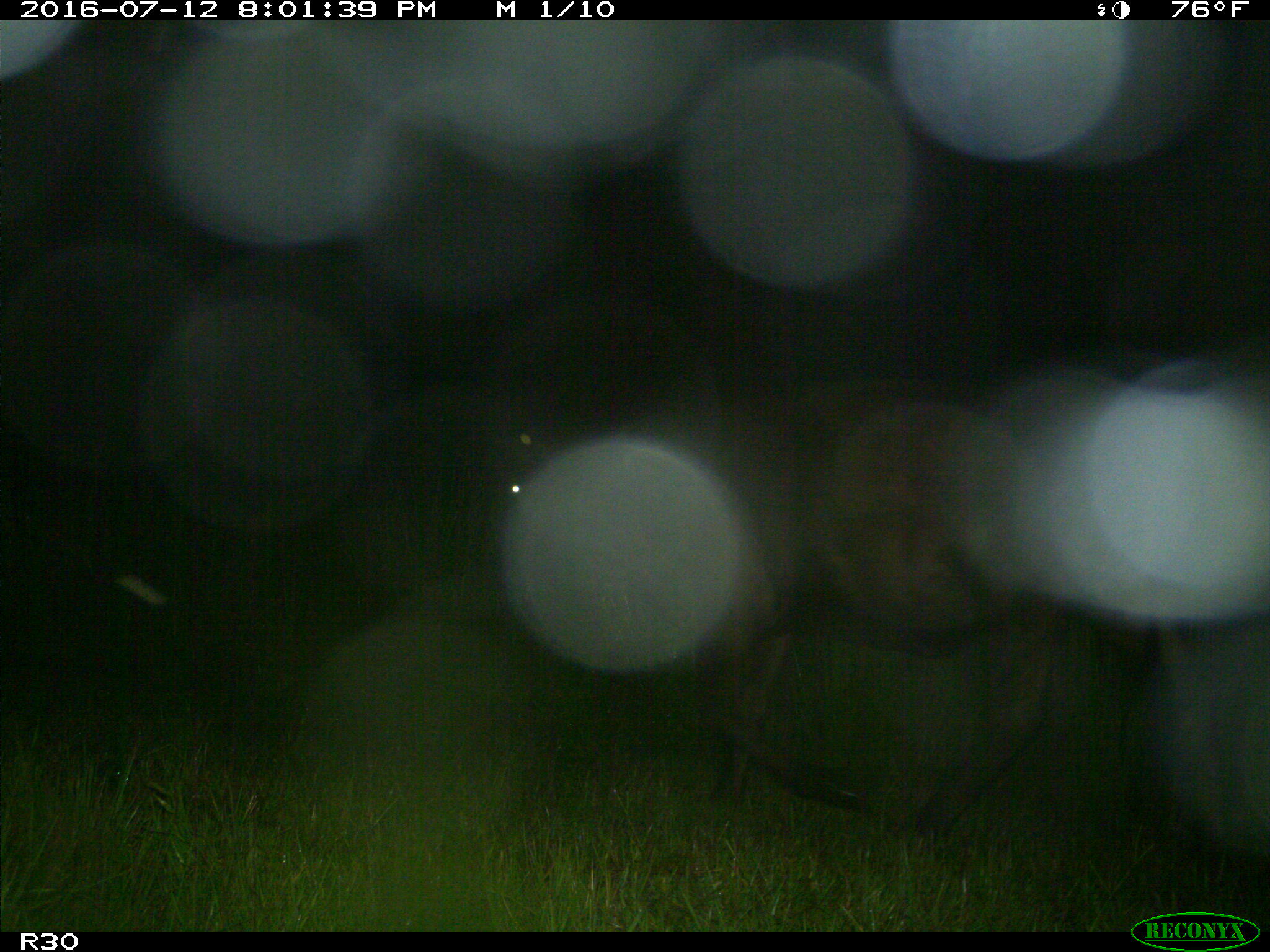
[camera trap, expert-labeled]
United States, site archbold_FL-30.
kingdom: Animalia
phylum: Chordata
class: Mammalia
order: Artiodactyla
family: Bovidae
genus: Bos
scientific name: Bos taurus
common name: domestic cow